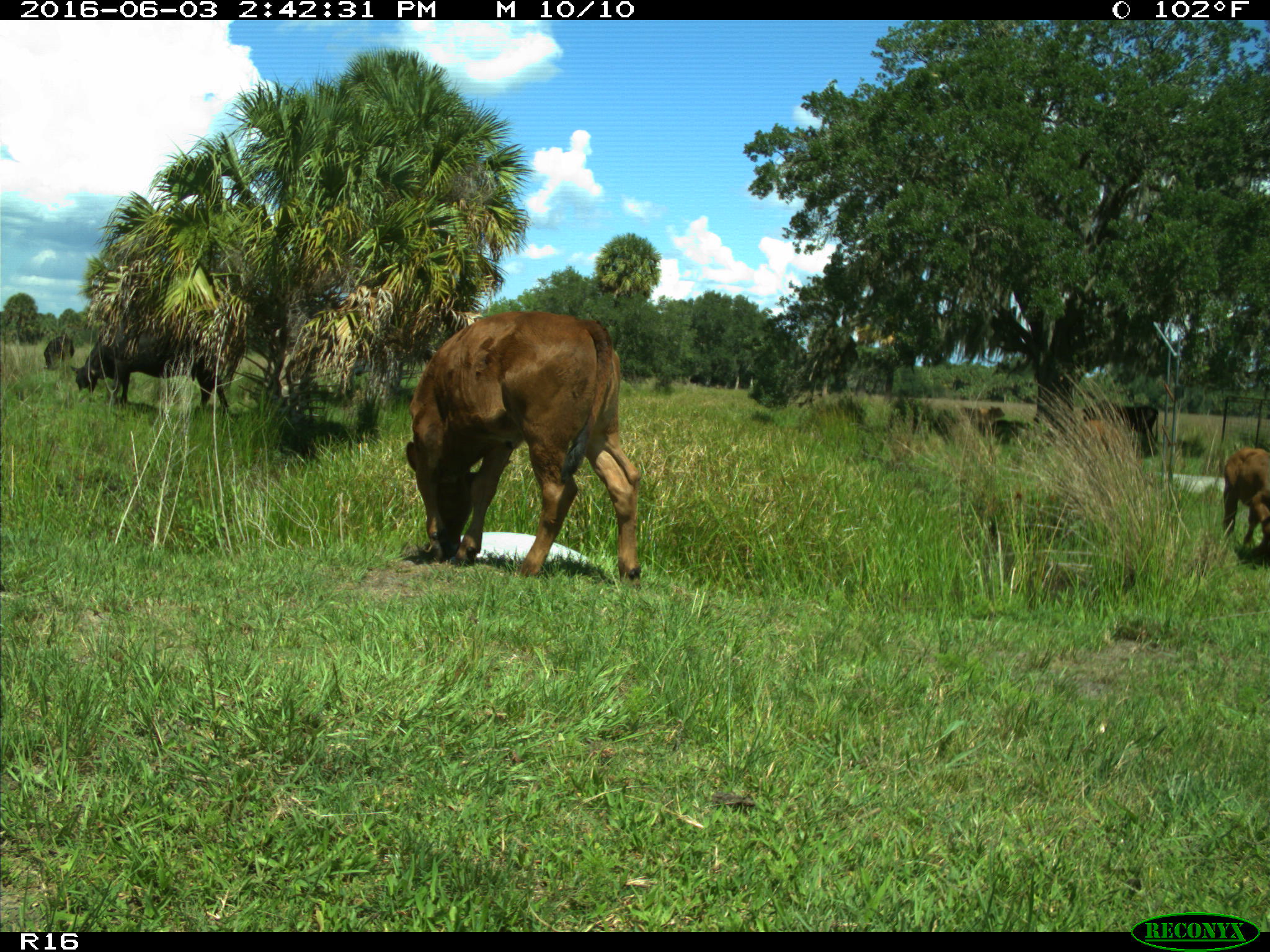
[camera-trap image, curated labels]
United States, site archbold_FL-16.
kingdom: Animalia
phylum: Chordata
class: Mammalia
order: Artiodactyla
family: Bovidae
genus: Bos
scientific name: Bos taurus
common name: domestic cow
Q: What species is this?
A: Bos taurus (domestic cow).